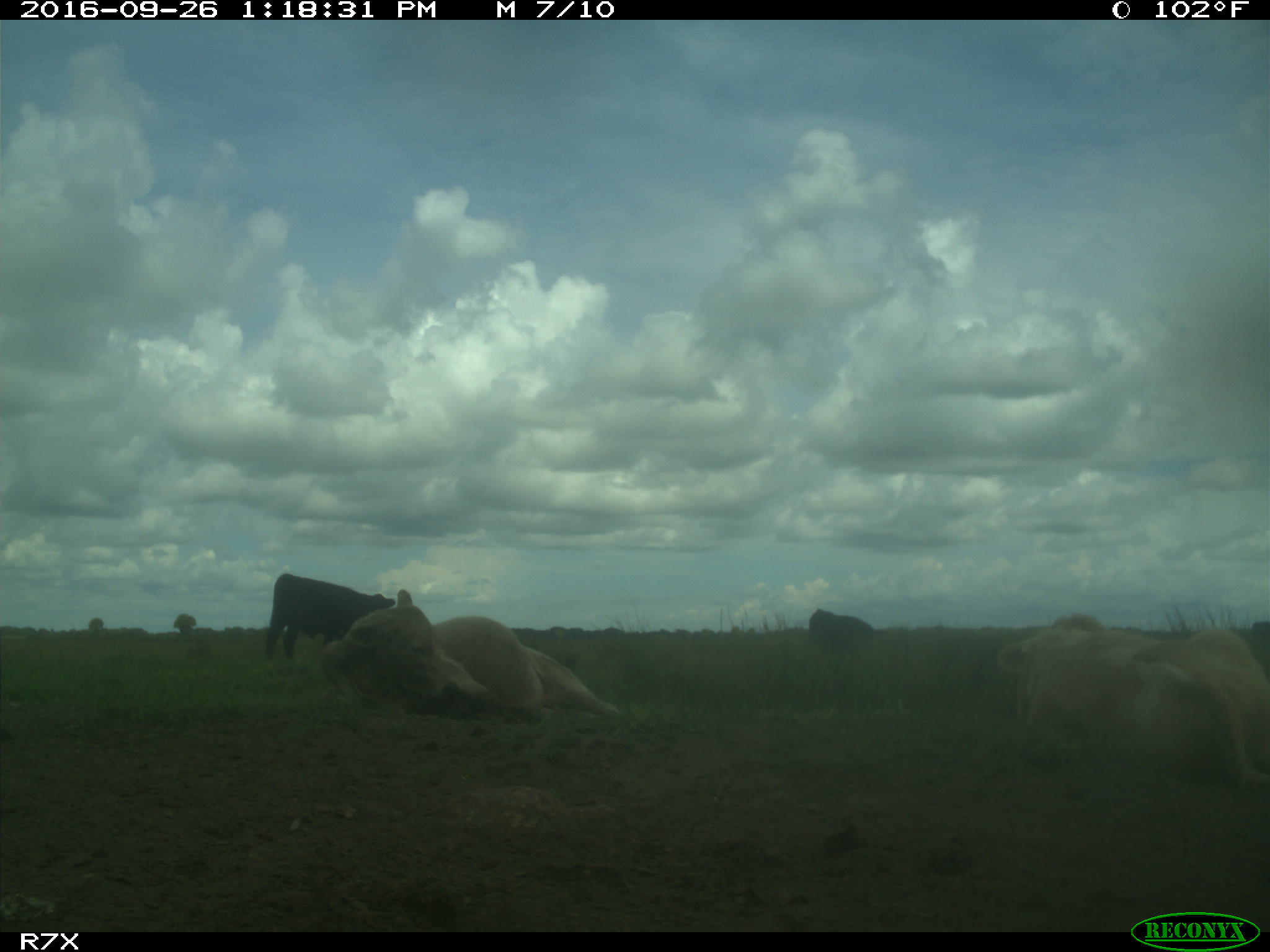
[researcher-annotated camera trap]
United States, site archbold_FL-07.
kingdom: Animalia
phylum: Chordata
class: Mammalia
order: Artiodactyla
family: Bovidae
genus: Bos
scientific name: Bos taurus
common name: domestic cow